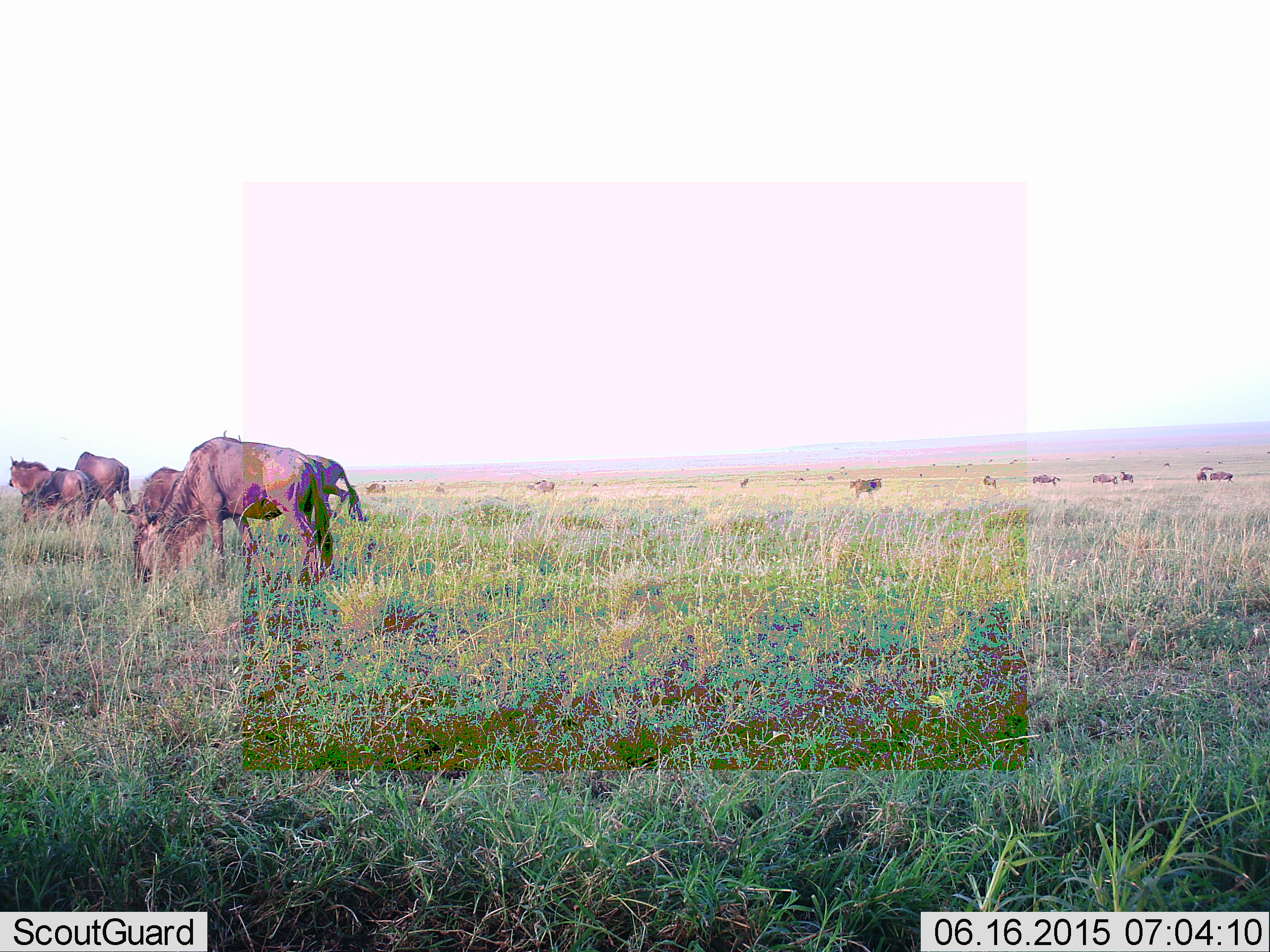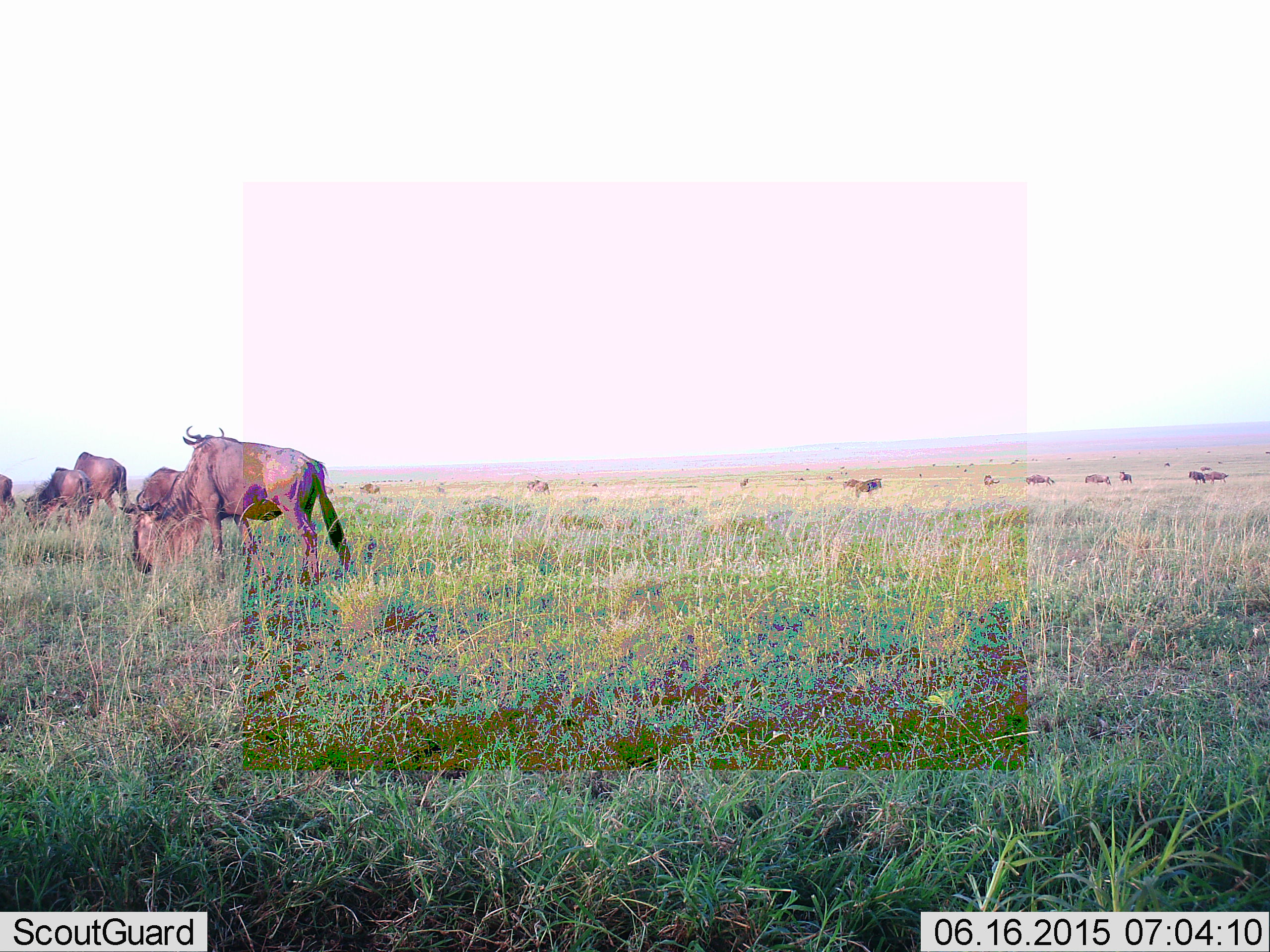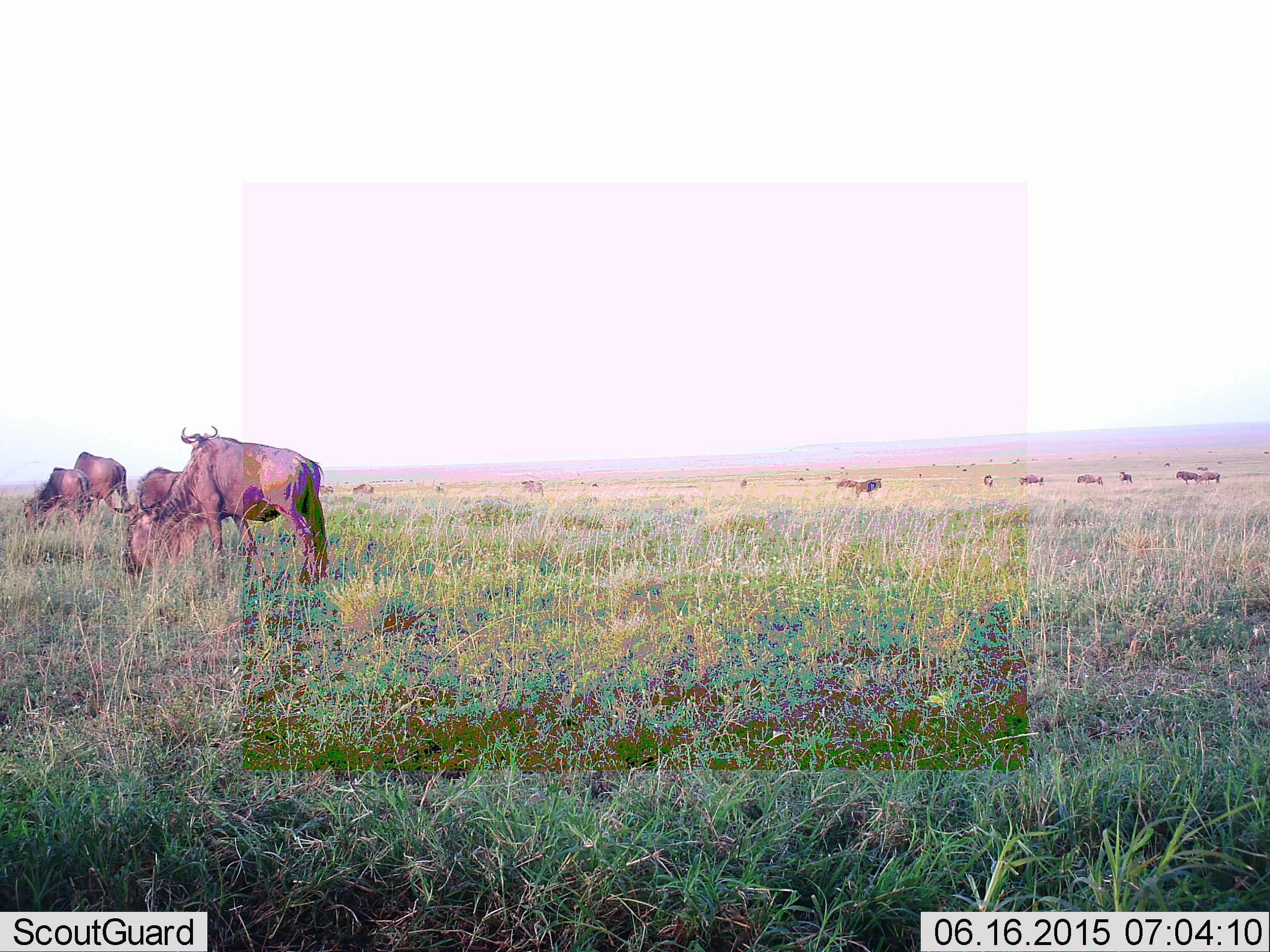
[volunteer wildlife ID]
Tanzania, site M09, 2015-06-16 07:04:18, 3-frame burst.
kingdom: Animalia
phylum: Chordata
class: Mammalia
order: Artiodactyla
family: Bovidae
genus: Connochaetes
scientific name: Connochaetes taurinus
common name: blue wildebeest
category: wildebeest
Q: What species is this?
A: Wildebeest (blue wildebeest) (Connochaetes taurinus).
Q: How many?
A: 11-50.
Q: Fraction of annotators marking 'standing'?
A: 30%.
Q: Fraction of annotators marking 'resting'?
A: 0%.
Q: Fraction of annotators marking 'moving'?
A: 20%.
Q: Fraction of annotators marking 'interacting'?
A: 0%.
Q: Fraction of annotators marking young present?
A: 10%.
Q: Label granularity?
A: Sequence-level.